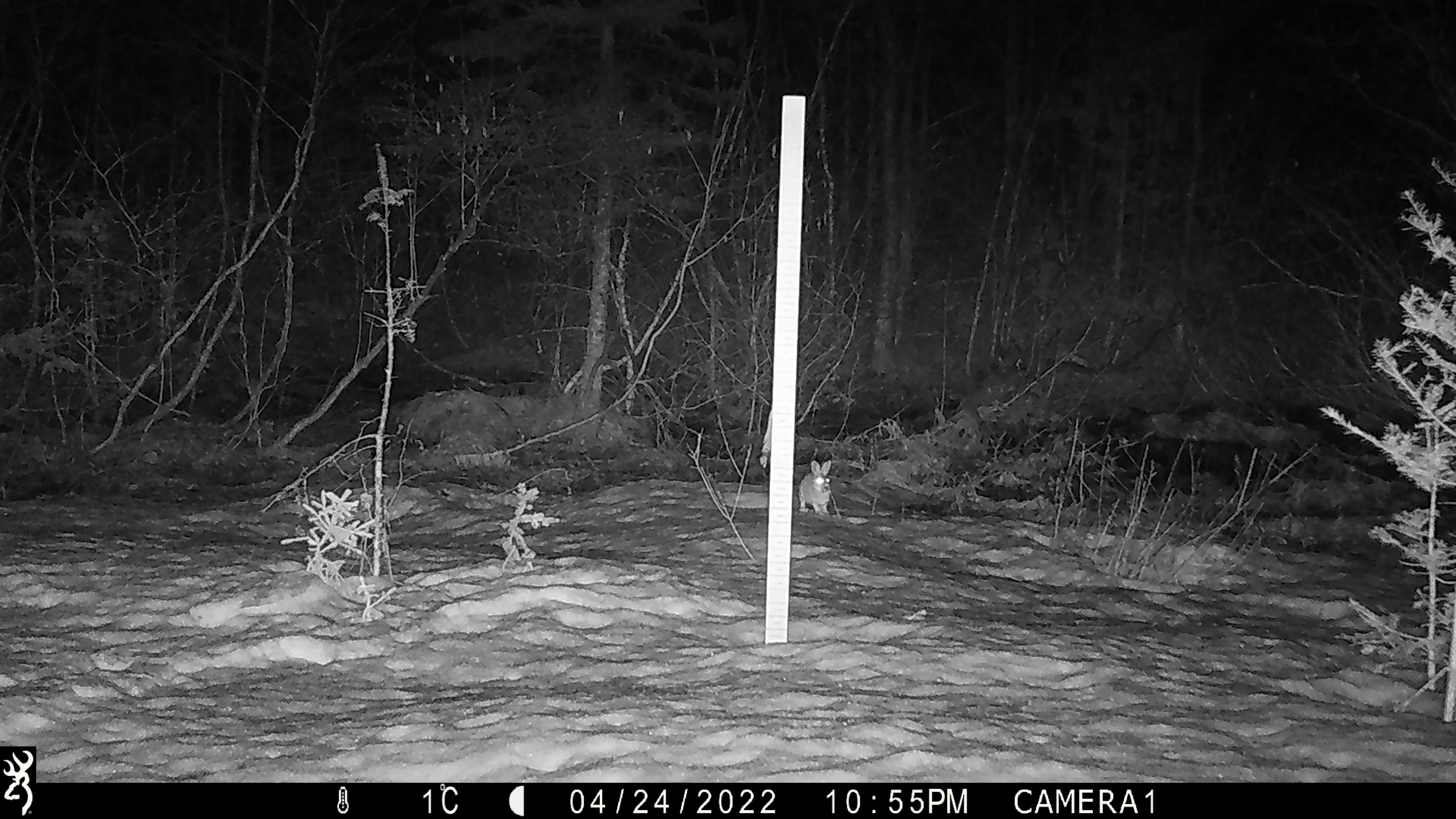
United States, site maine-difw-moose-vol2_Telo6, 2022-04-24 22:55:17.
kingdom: Animalia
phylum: Chordata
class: Mammalia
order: Lagomorpha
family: Leporidae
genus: Lepus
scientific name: Lepus americanus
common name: snowshoe hare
Snowshoe hare (Lepus americanus).